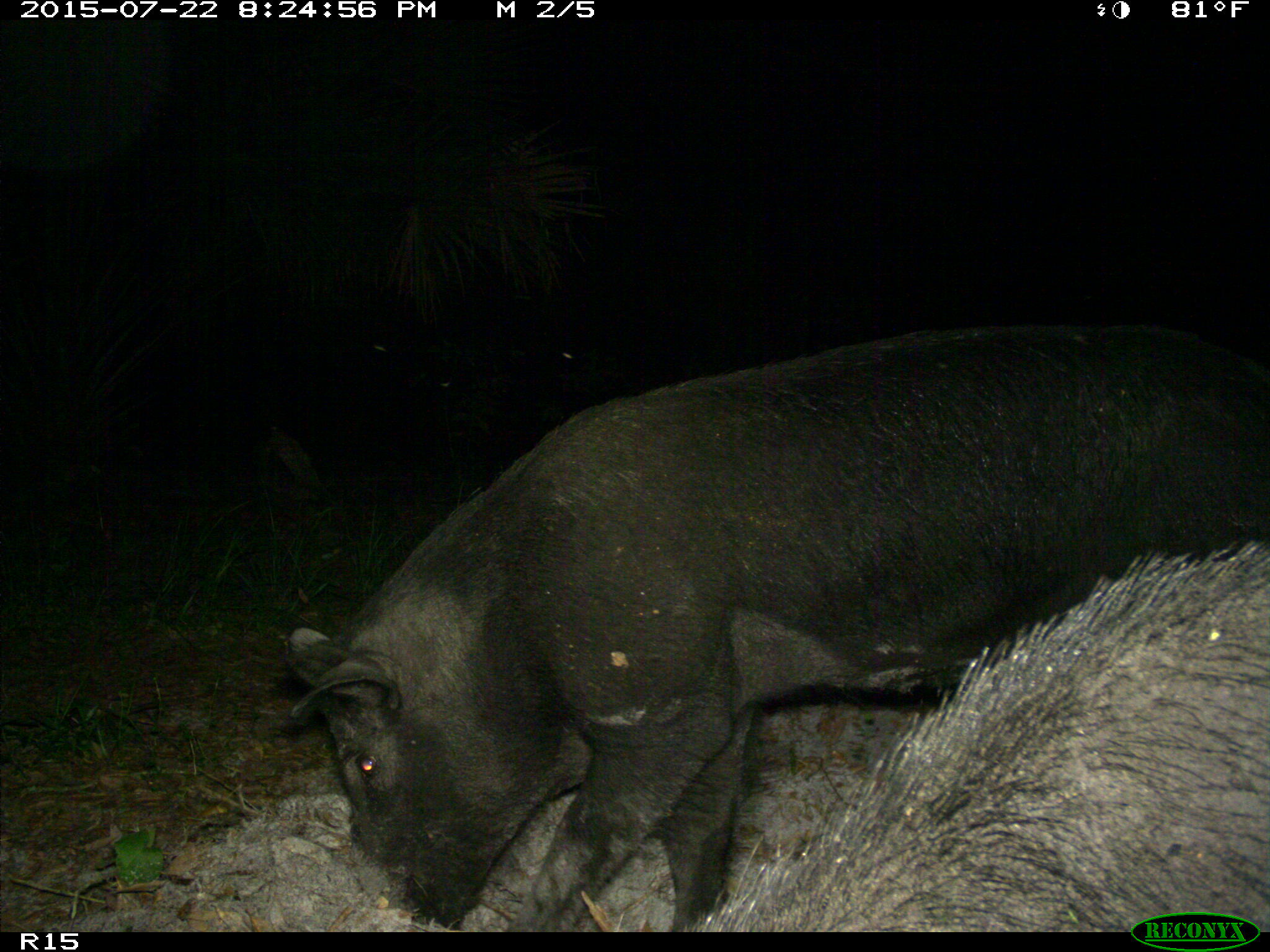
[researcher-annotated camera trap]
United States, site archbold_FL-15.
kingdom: Animalia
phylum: Chordata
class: Mammalia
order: Artiodactyla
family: Suidae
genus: Sus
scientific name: Sus scrofa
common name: wild boar